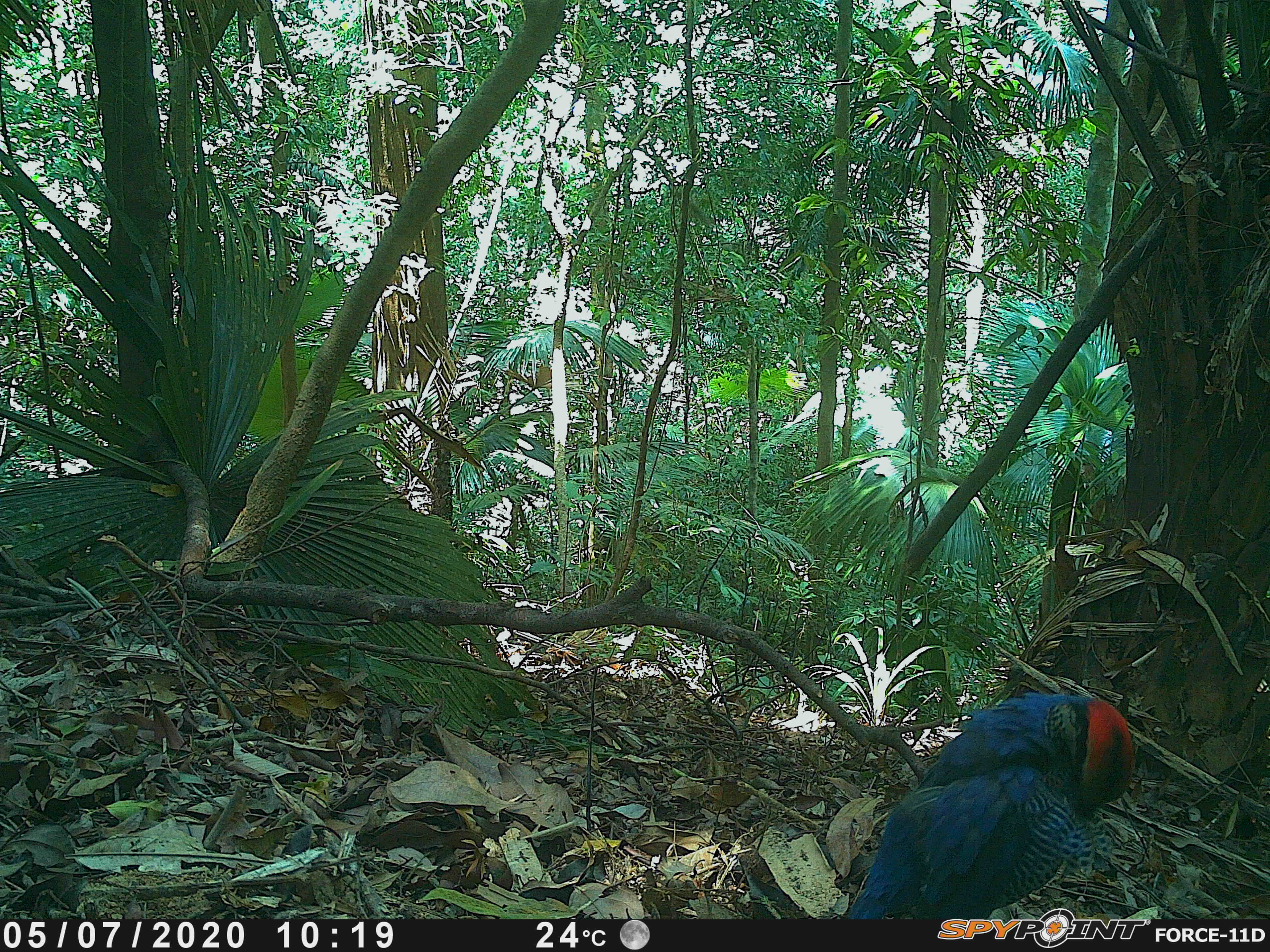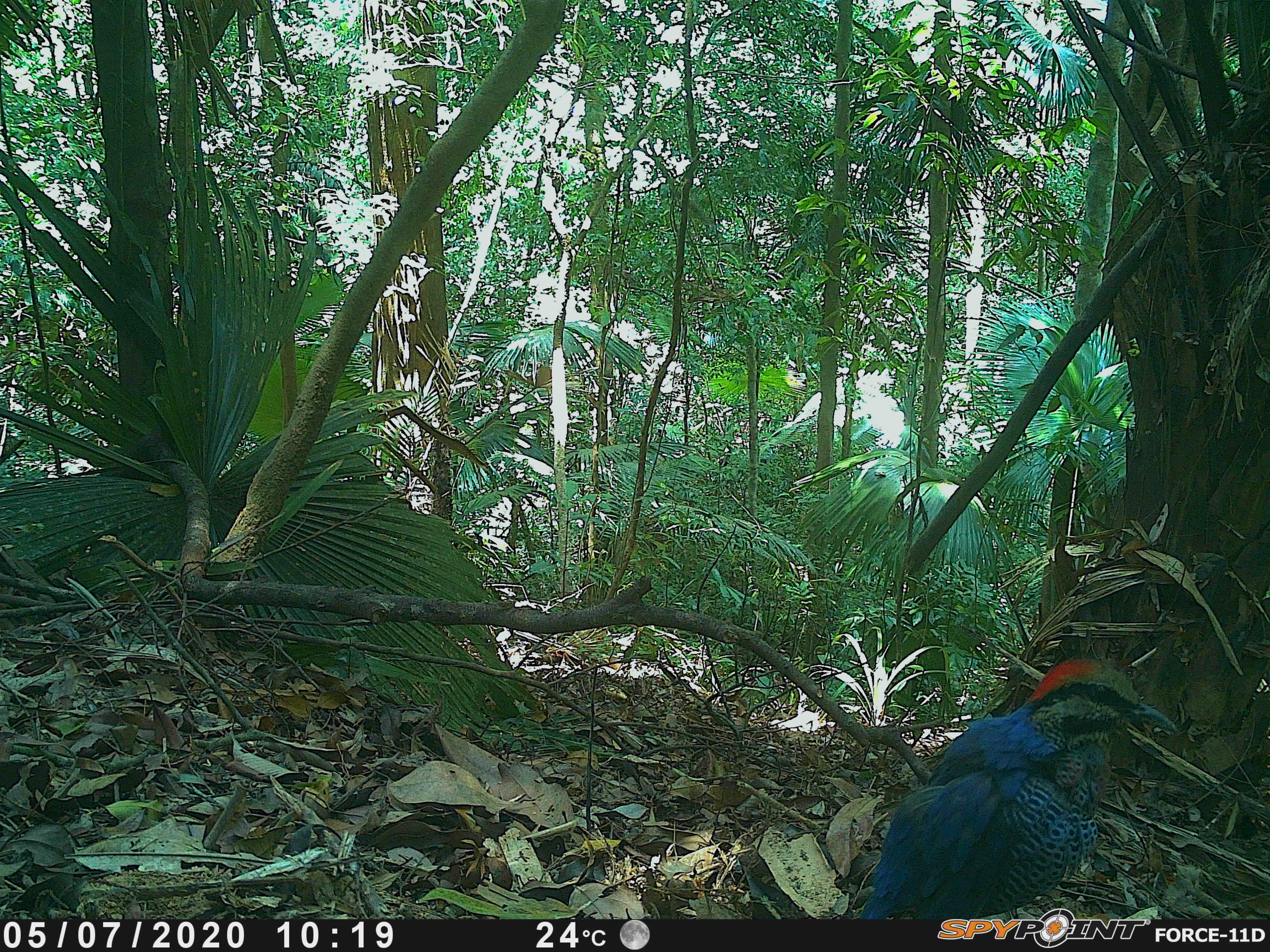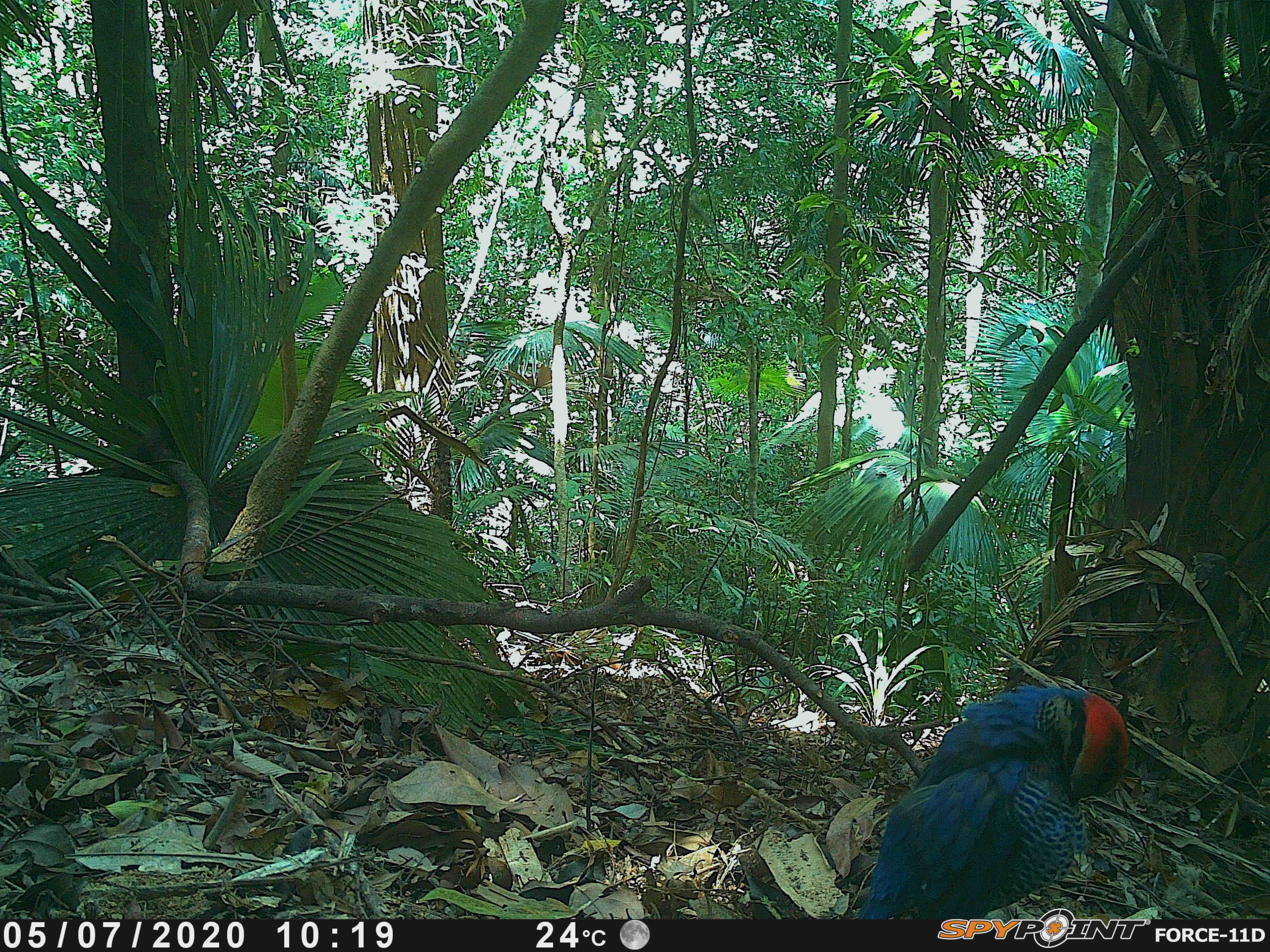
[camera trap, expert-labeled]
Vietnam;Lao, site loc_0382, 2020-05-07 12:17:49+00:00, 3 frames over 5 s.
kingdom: Animalia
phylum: Chordata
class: Aves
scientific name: Aves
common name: bird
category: unidentified bird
Unidentified bird (bird) (Aves). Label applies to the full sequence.